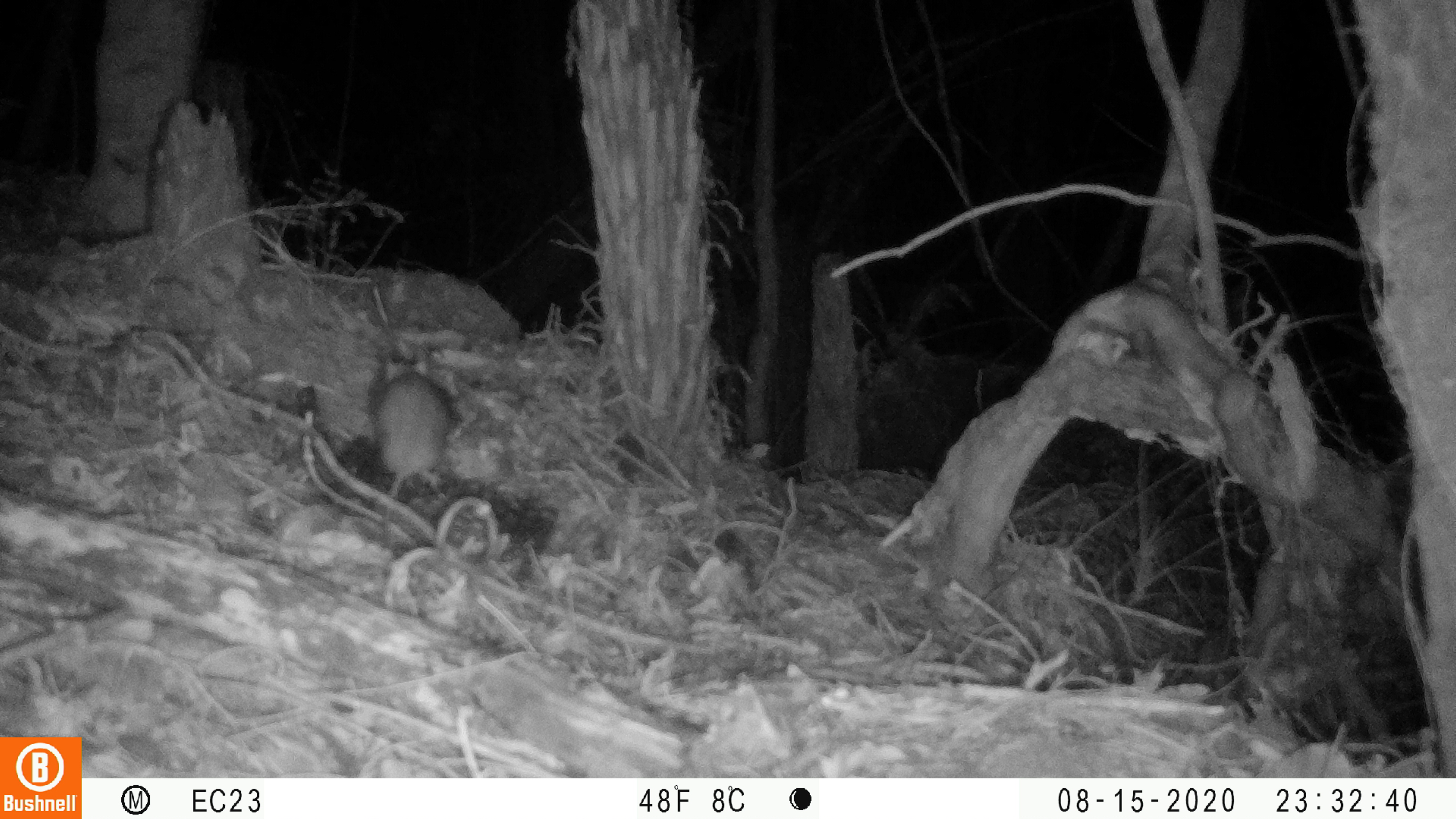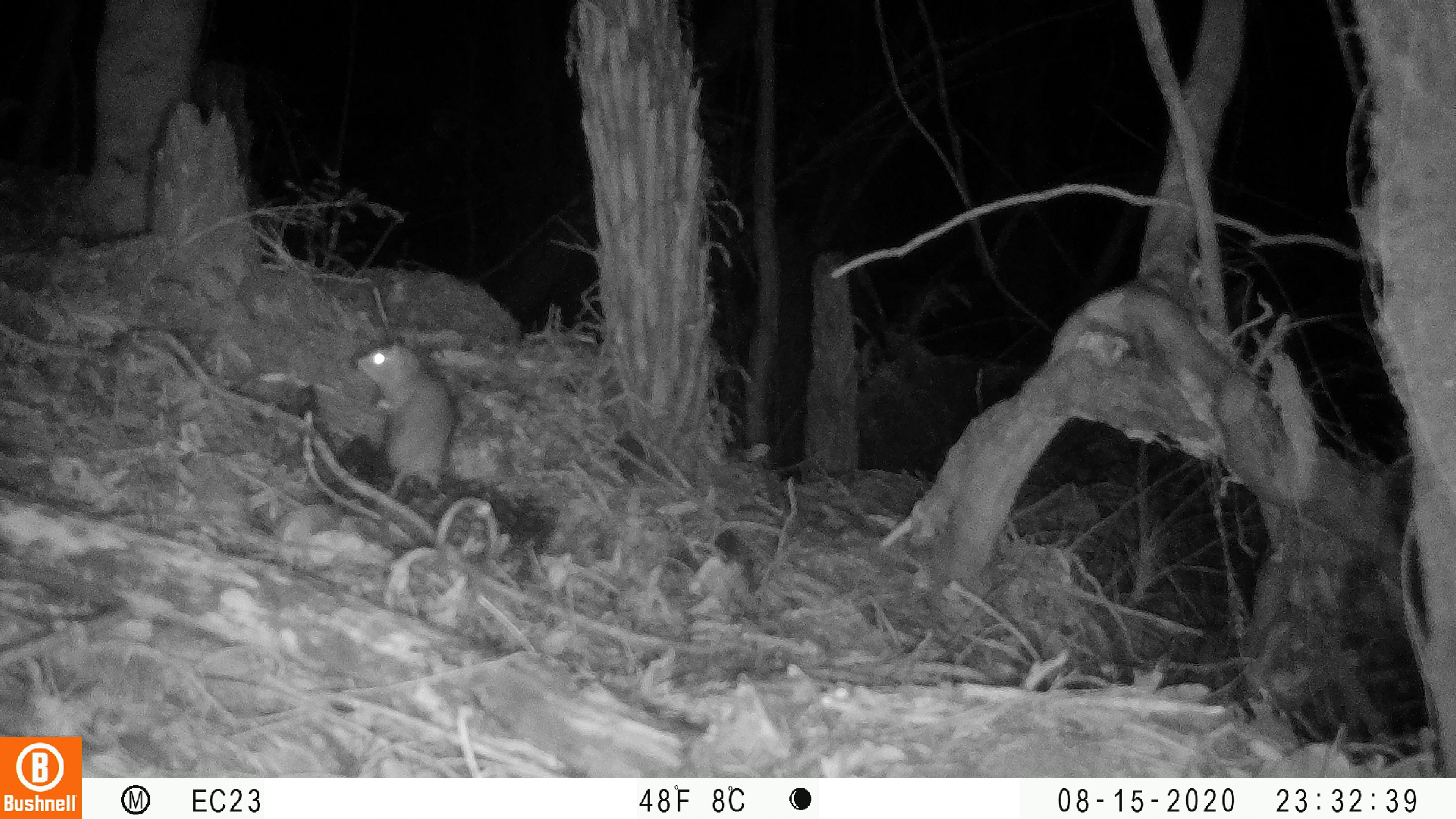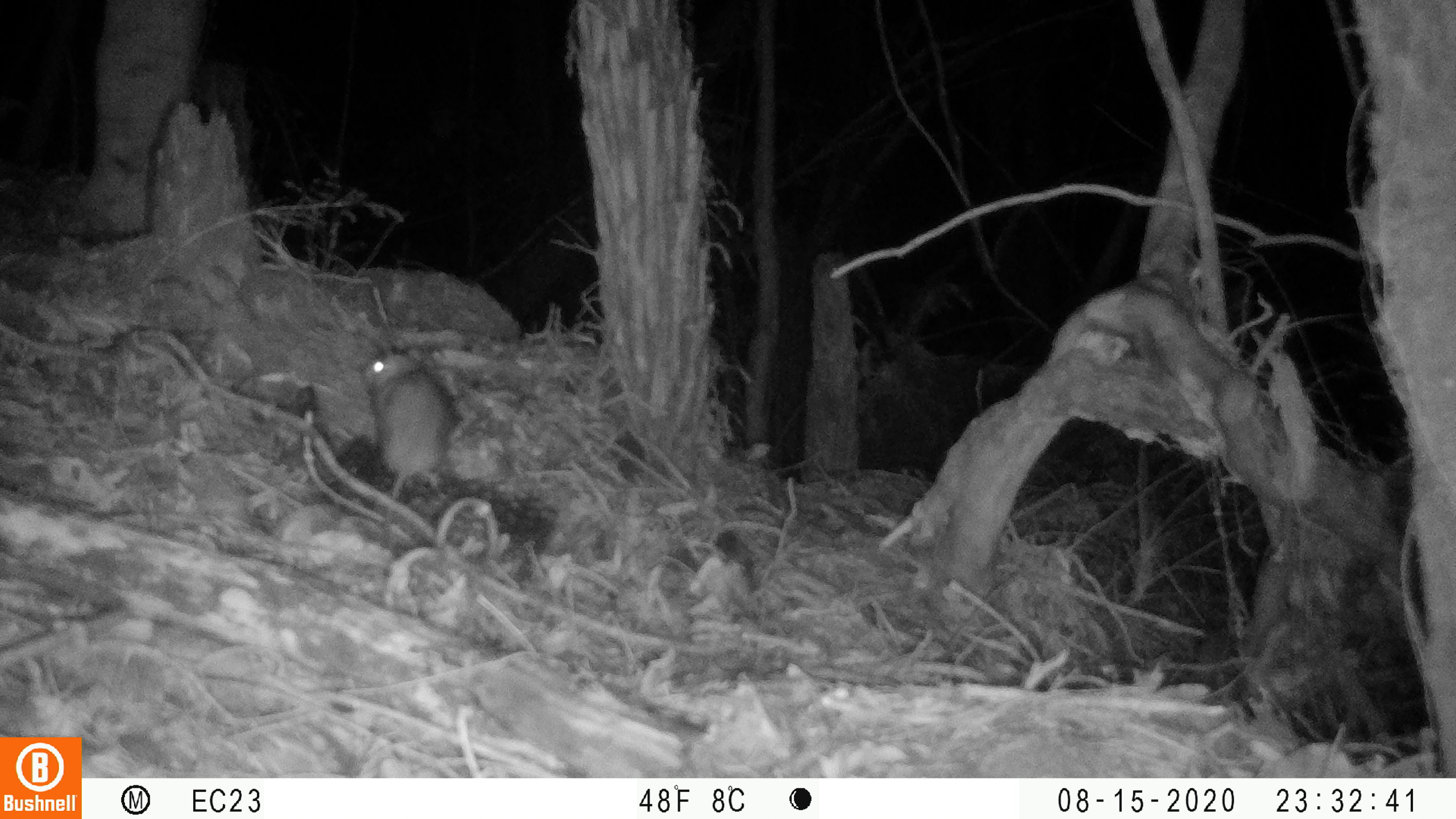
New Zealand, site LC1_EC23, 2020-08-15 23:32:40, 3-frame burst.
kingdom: Animalia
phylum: Chordata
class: Mammalia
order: Rodentia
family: Muridae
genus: Rattus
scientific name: Rattus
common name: rat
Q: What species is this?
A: Rat (Rattus).